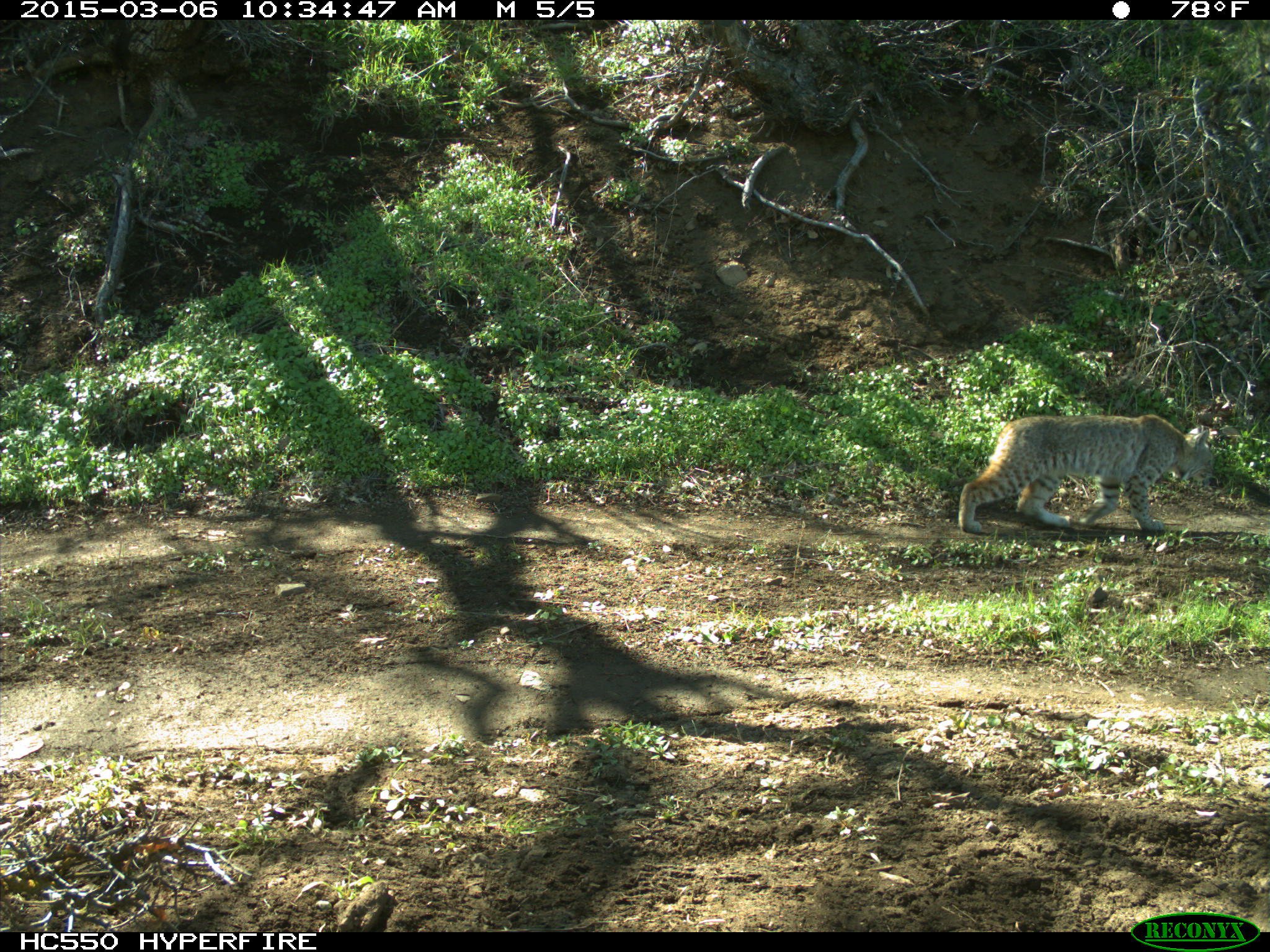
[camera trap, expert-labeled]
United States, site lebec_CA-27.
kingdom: Animalia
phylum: Chordata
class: Mammalia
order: Carnivora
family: Felidae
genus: Lynx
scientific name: Lynx rufus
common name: bobcat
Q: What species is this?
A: Lynx rufus (bobcat).